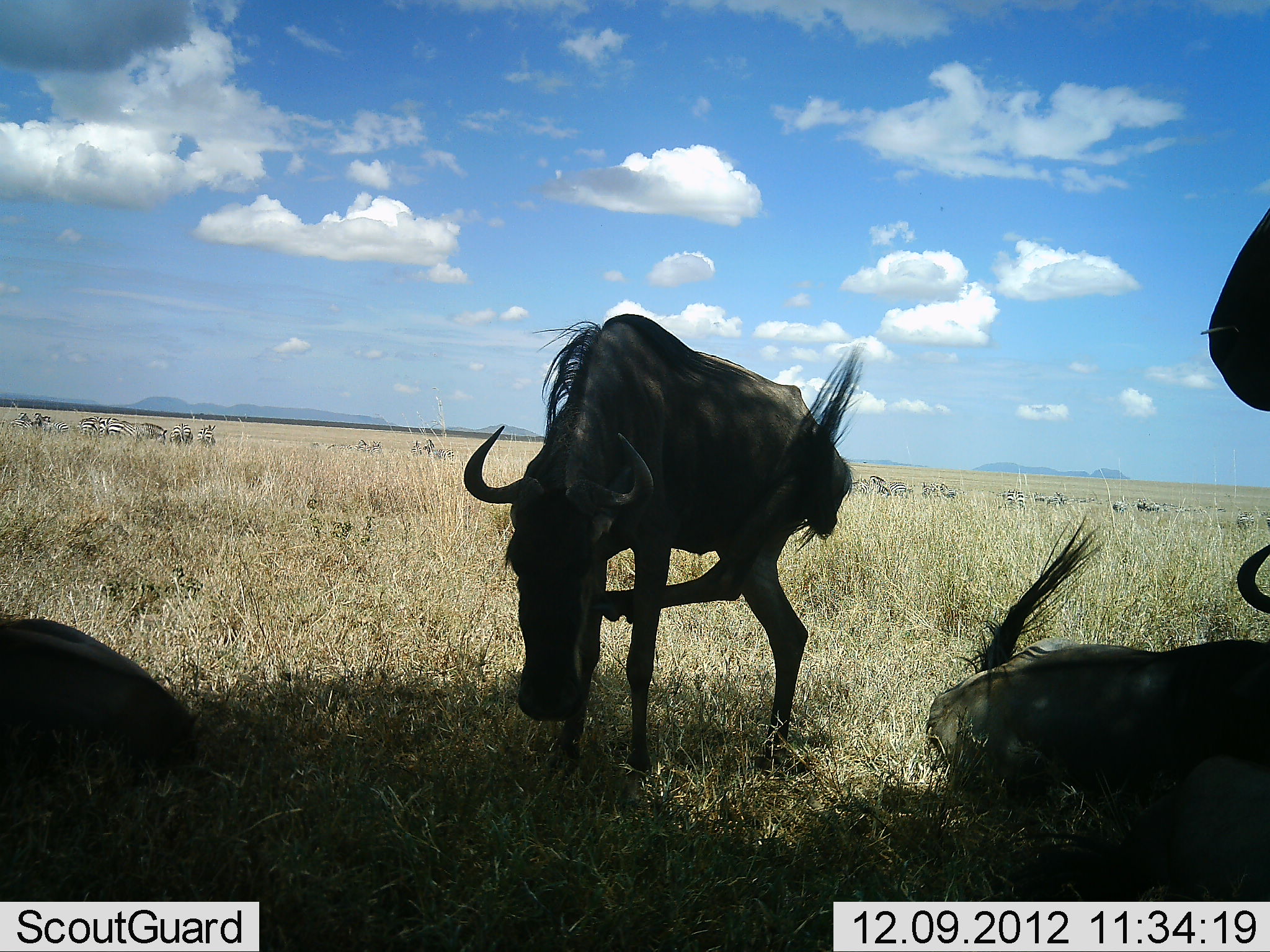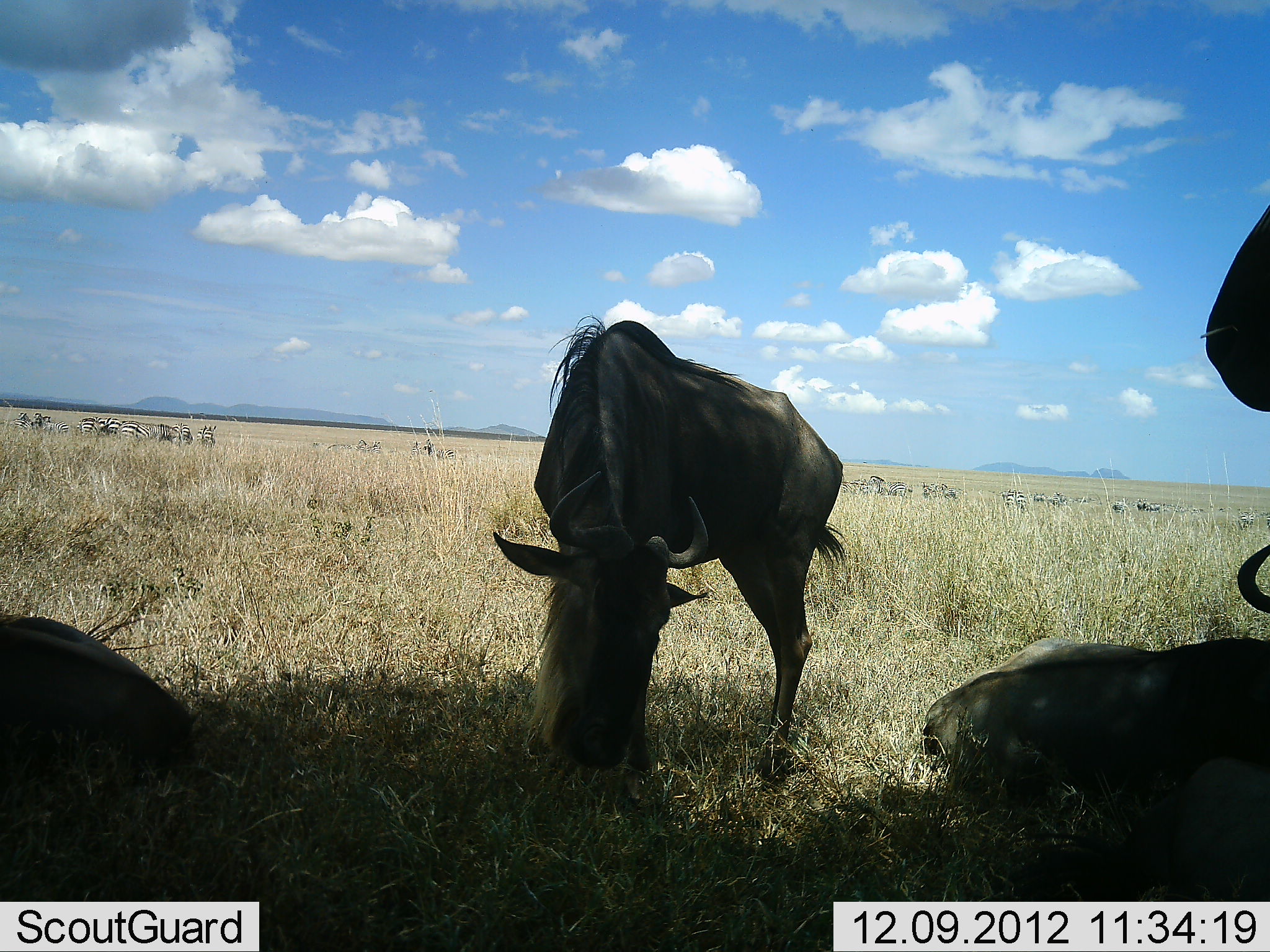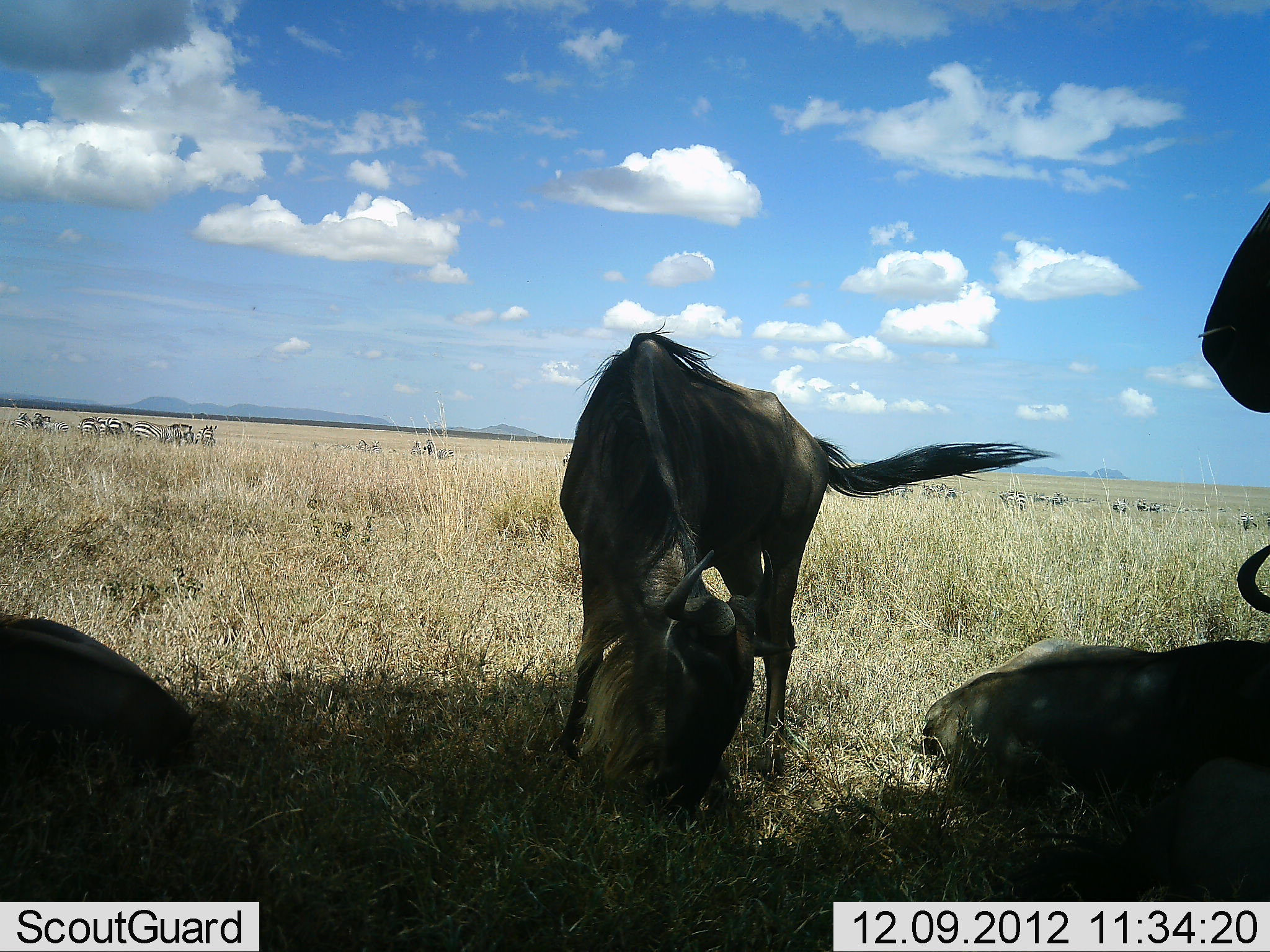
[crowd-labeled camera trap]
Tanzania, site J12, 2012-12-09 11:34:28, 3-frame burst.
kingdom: Animalia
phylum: Chordata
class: Mammalia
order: Artiodactyla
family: Bovidae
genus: Connochaetes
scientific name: Connochaetes taurinus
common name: blue wildebeest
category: wildebeest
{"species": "wildebeest (blue wildebeest) (Connochaetes taurinus)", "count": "4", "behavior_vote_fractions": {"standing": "67%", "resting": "89%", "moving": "0%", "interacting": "6%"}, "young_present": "0%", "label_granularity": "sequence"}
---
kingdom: Animalia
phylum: Chordata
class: Mammalia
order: Perissodactyla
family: Equidae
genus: Equus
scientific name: Equus quagga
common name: plains zebra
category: zebra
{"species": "zebra (plains zebra) (Equus quagga)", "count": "11-50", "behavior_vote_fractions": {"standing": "80%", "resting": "0%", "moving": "70%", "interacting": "10%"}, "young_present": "0%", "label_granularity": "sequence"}